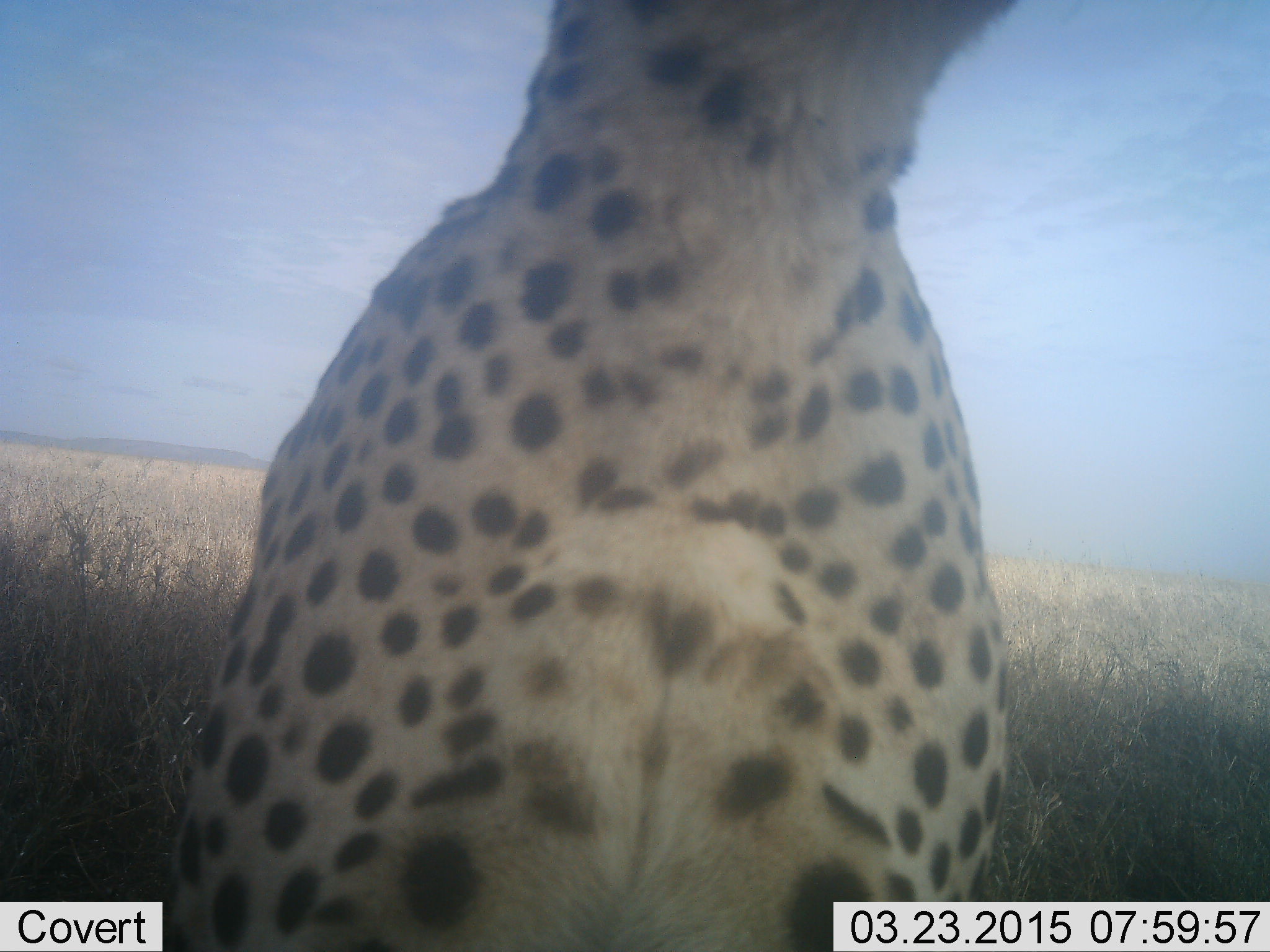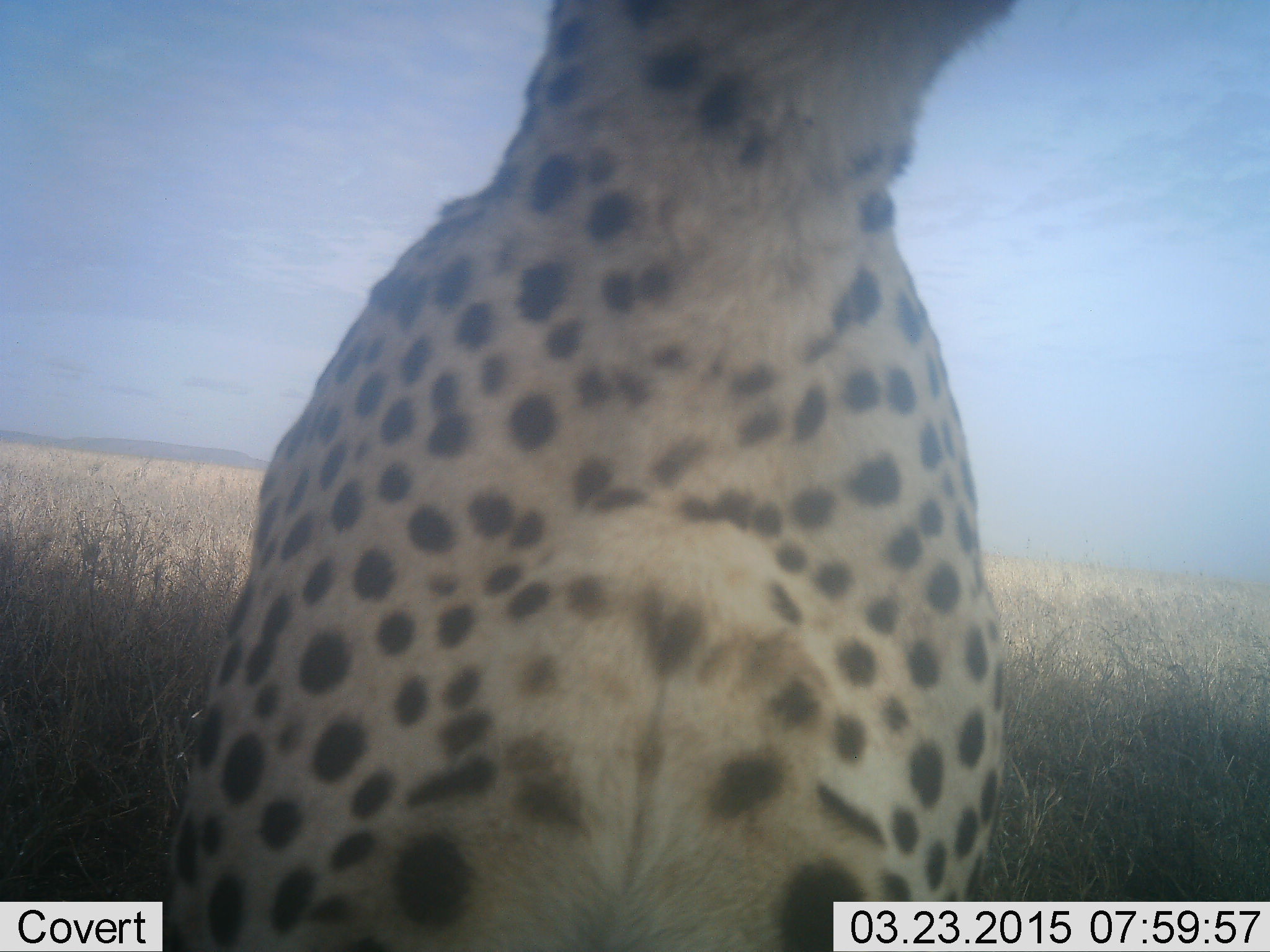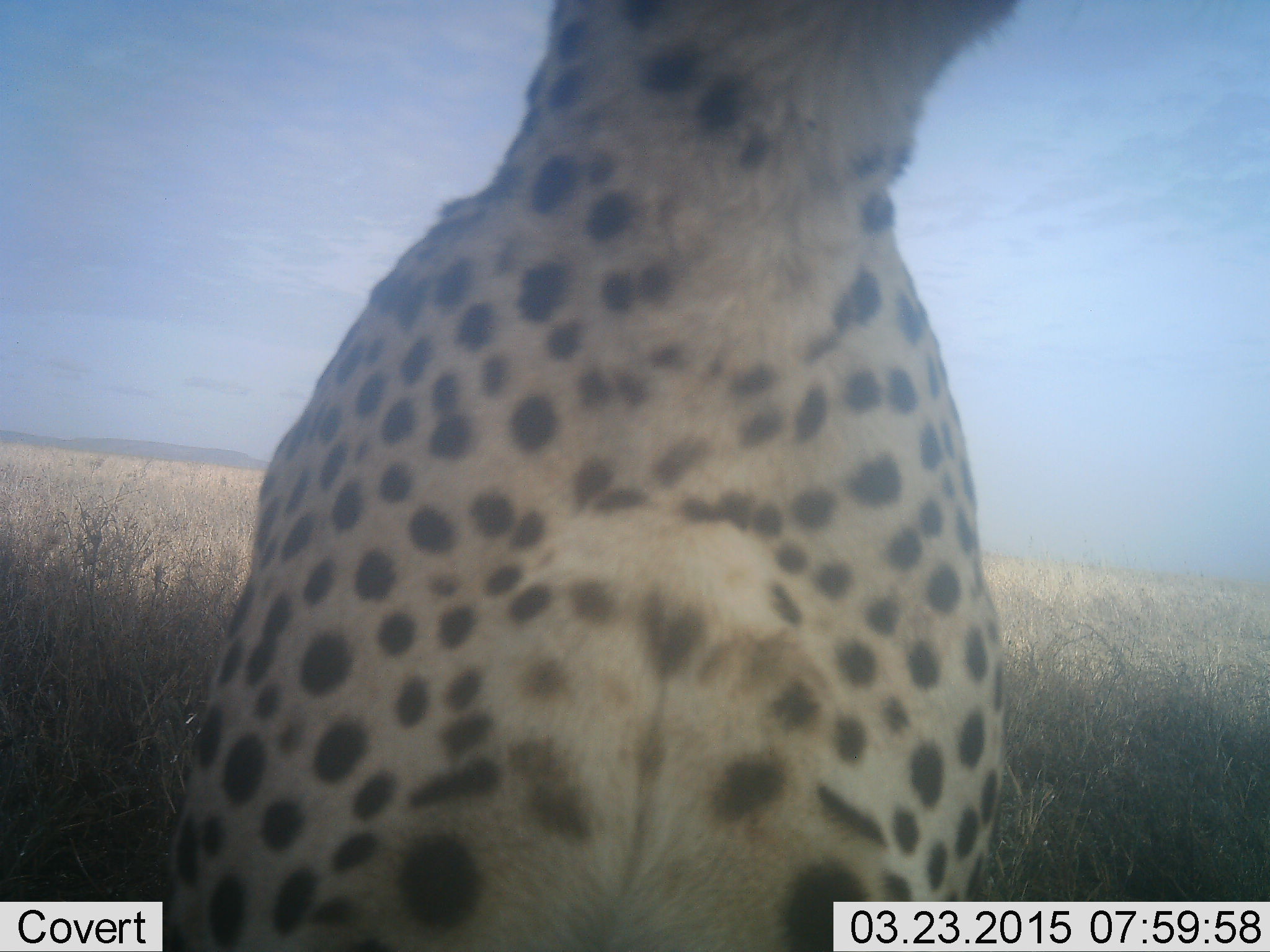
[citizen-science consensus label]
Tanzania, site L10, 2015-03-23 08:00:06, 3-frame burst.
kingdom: Animalia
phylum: Chordata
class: Mammalia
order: Carnivora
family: Felidae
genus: Acinonyx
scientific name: Acinonyx jubatus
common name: cheetah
Cheetah (Acinonyx jubatus), count 1. Behavior (volunteer vote fractions): standing 80%, resting 10%, moving 10%, interacting 10%. Young present (vote fraction): 0%. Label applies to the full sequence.